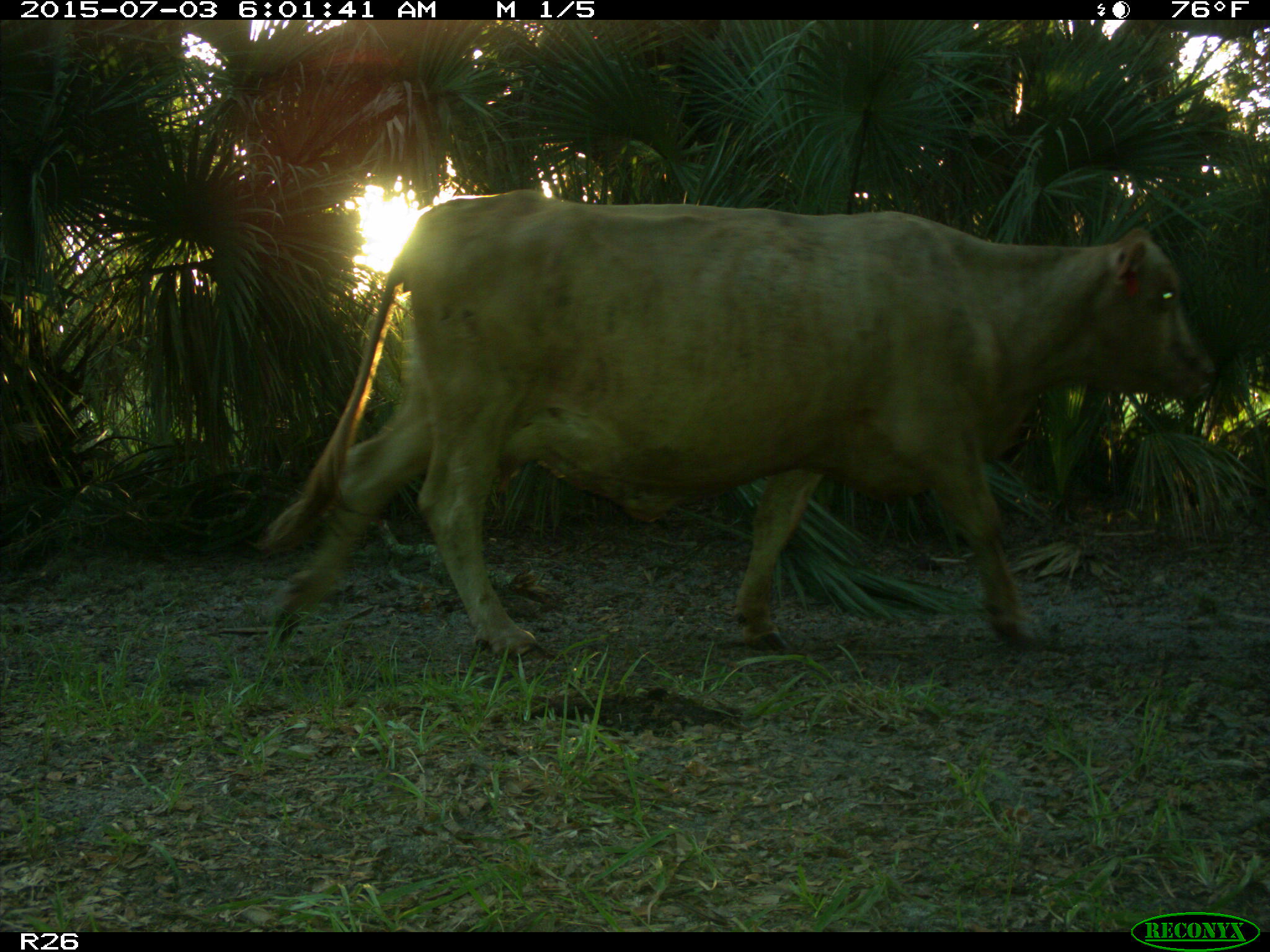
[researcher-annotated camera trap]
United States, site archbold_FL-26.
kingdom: Animalia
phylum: Chordata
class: Mammalia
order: Artiodactyla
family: Bovidae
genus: Bos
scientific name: Bos taurus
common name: domestic cow